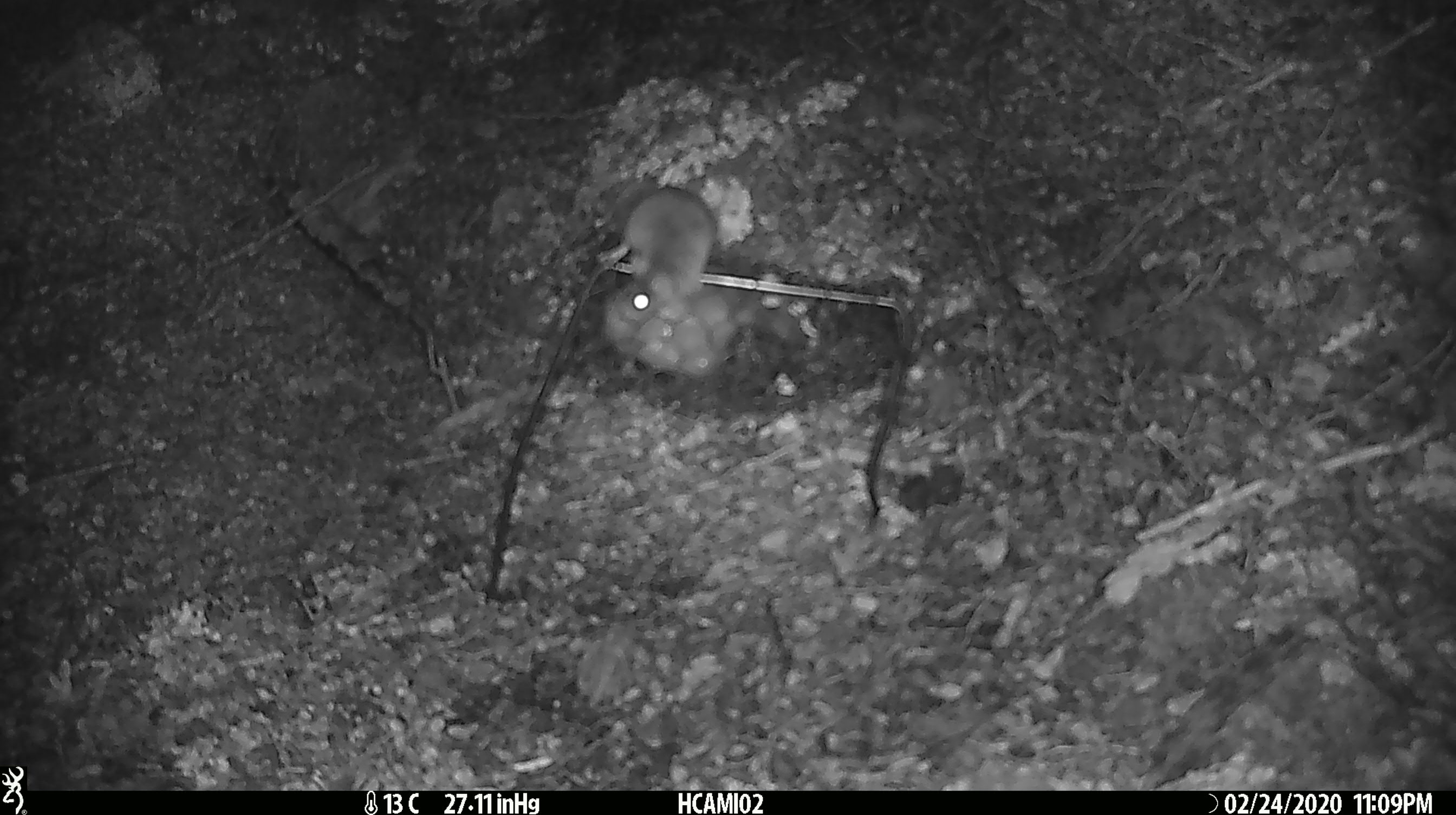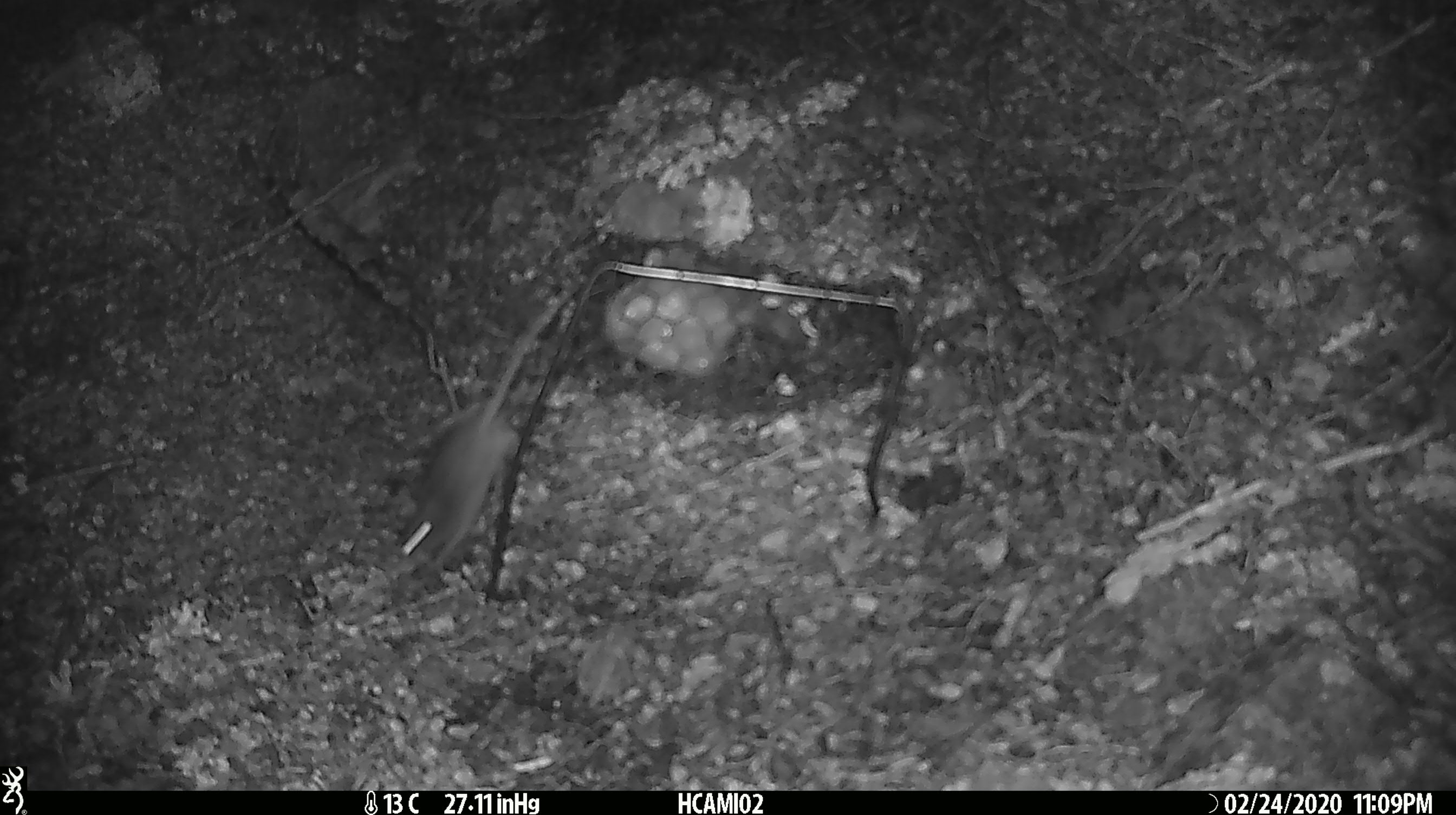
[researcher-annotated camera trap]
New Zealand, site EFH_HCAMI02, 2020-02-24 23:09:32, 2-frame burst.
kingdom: Animalia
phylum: Chordata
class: Mammalia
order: Rodentia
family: Muridae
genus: Mus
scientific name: Mus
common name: mouse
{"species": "mouse (Mus)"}